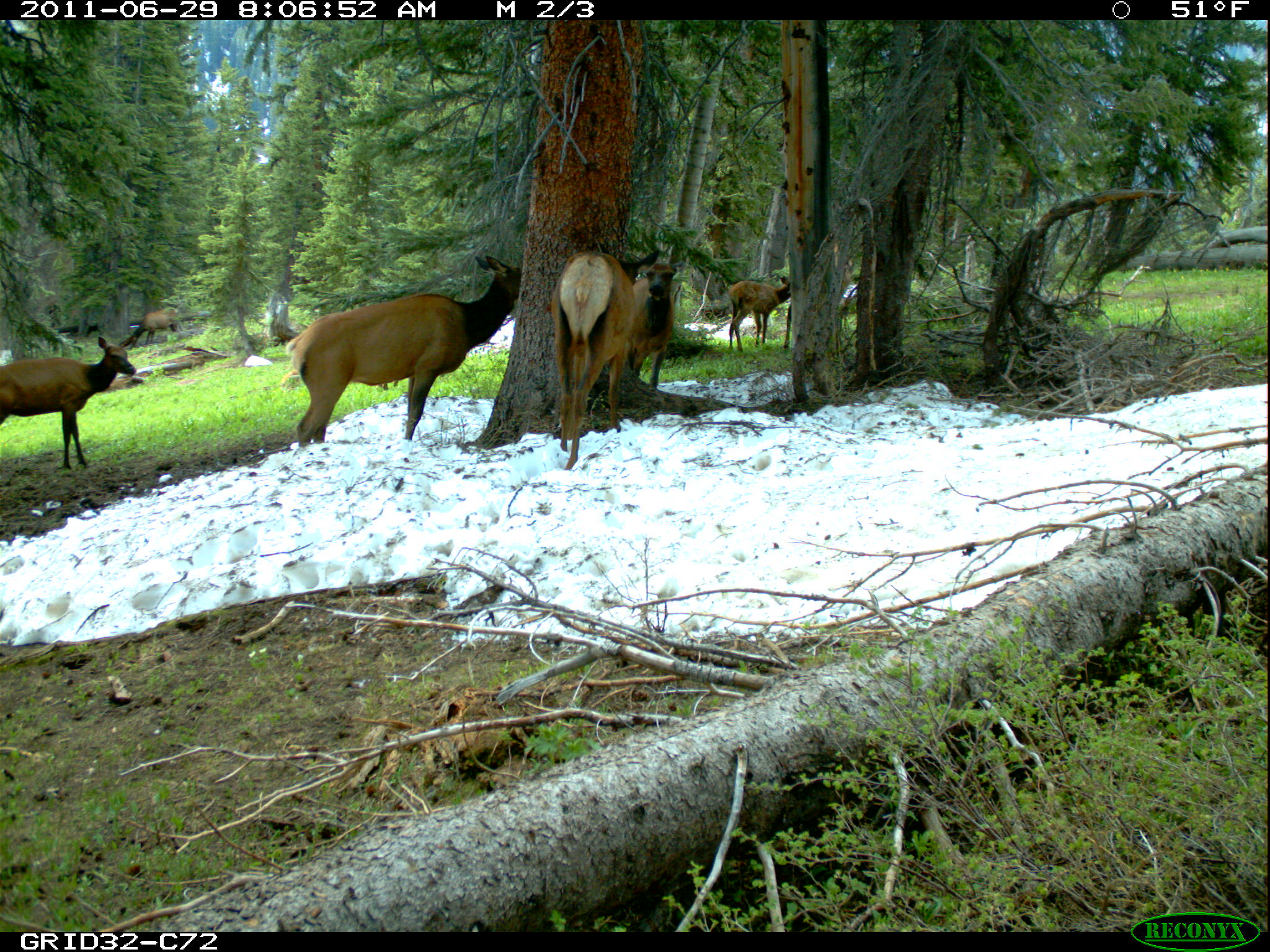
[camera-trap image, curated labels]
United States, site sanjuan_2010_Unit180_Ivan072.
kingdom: Animalia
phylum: Chordata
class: Mammalia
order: Artiodactyla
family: Cervidae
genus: Cervus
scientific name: Cervus elaphus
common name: red deer